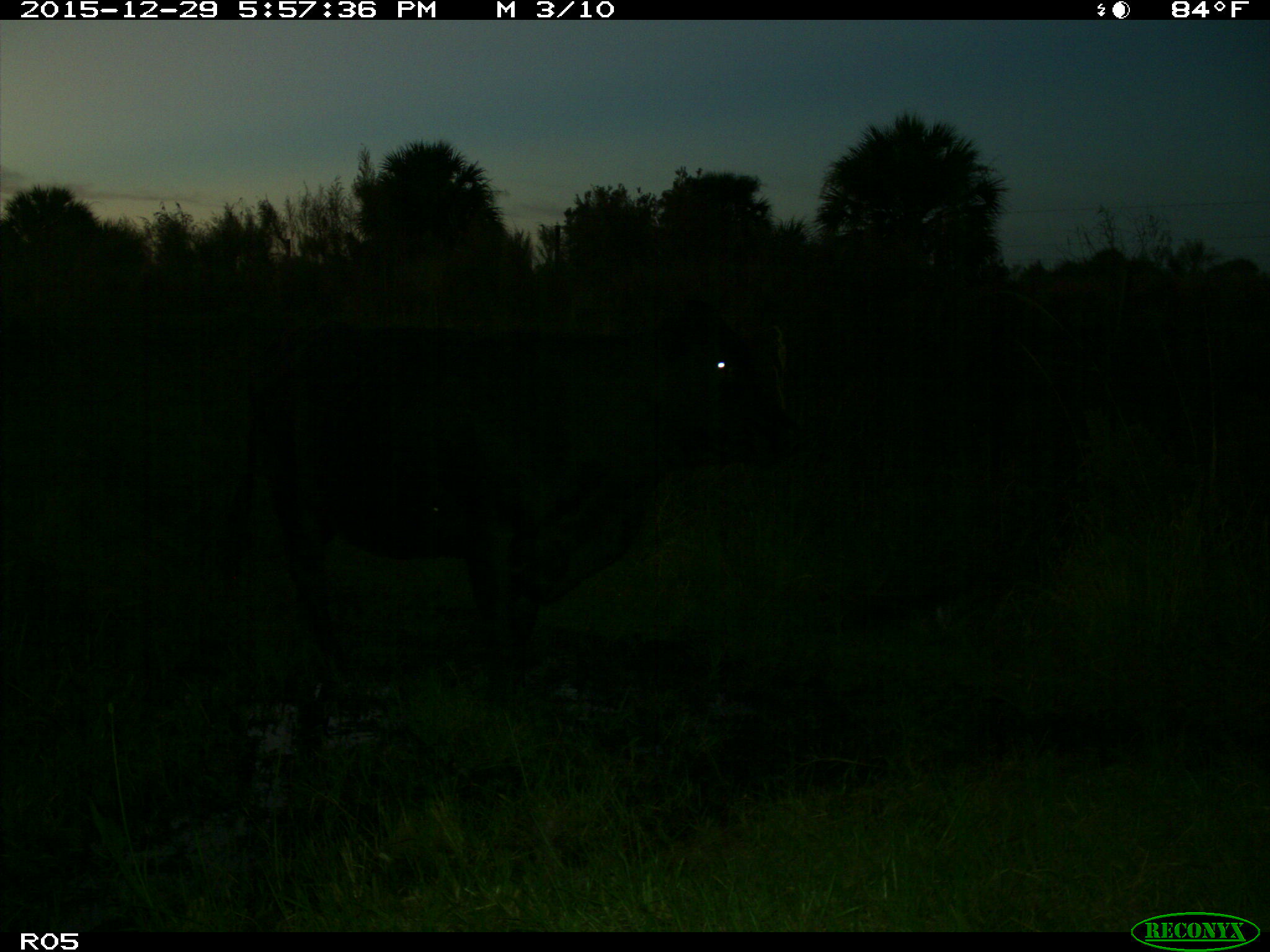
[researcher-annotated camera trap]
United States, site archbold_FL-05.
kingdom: Animalia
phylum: Chordata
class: Mammalia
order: Artiodactyla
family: Bovidae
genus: Bos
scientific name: Bos taurus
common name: domestic cow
Bos taurus (domestic cow).